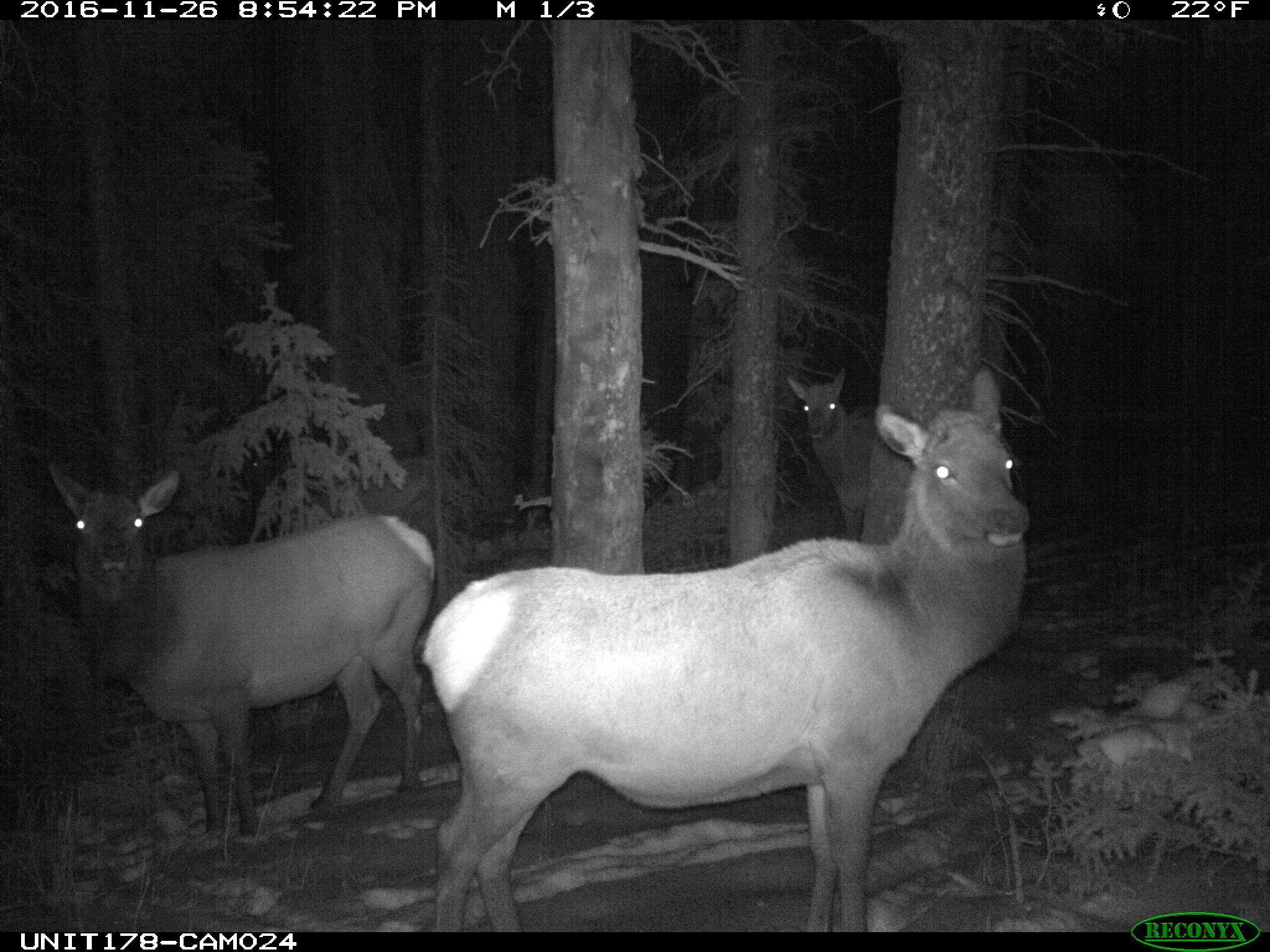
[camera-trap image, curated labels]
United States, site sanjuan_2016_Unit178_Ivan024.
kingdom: Animalia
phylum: Chordata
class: Mammalia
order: Artiodactyla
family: Cervidae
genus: Cervus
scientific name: Cervus elaphus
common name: red deer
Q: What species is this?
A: Cervus elaphus (red deer).